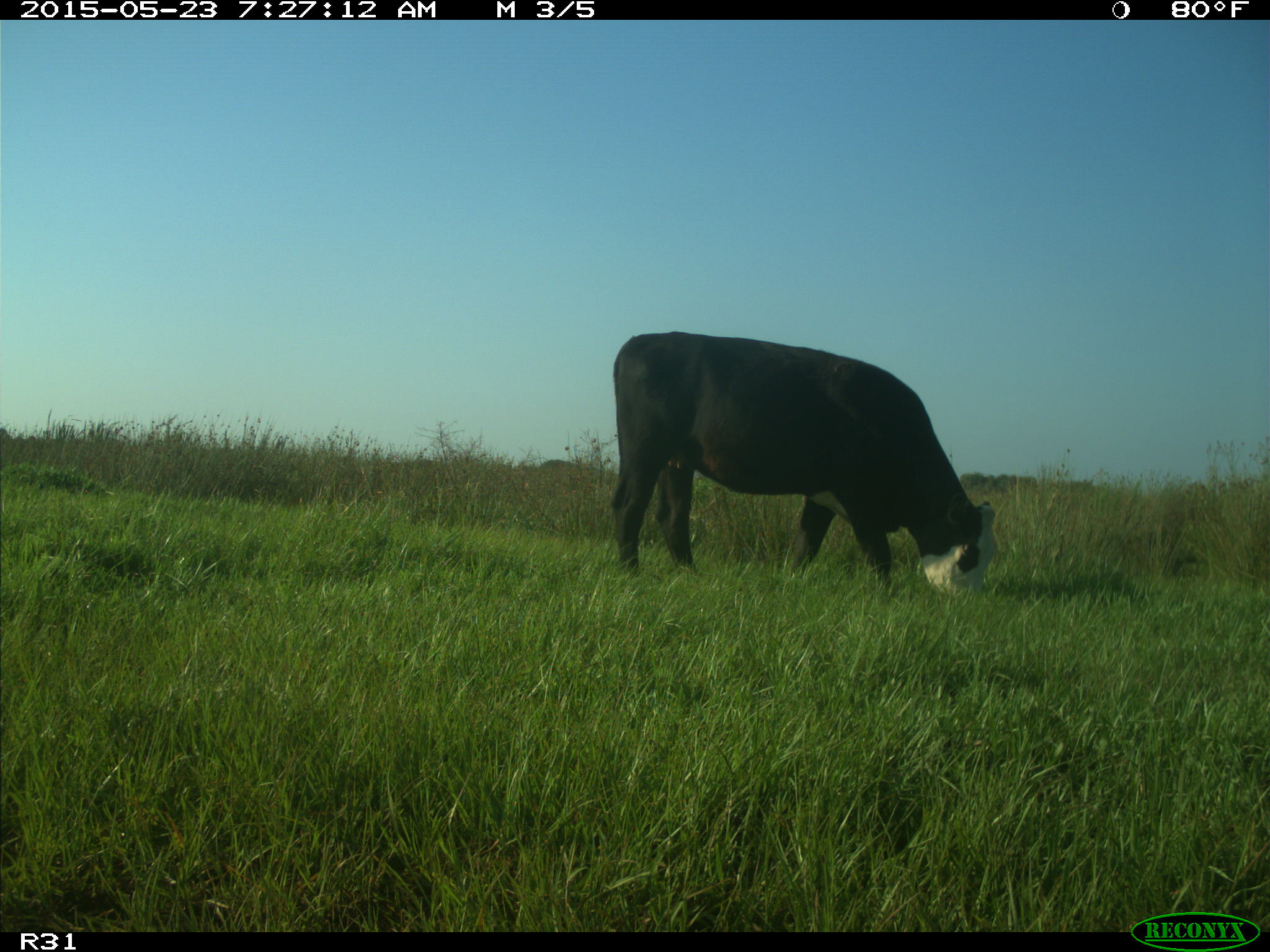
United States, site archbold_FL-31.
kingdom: Animalia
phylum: Chordata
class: Mammalia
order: Artiodactyla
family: Bovidae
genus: Bos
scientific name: Bos taurus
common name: domestic cow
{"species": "Bos taurus (domestic cow)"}